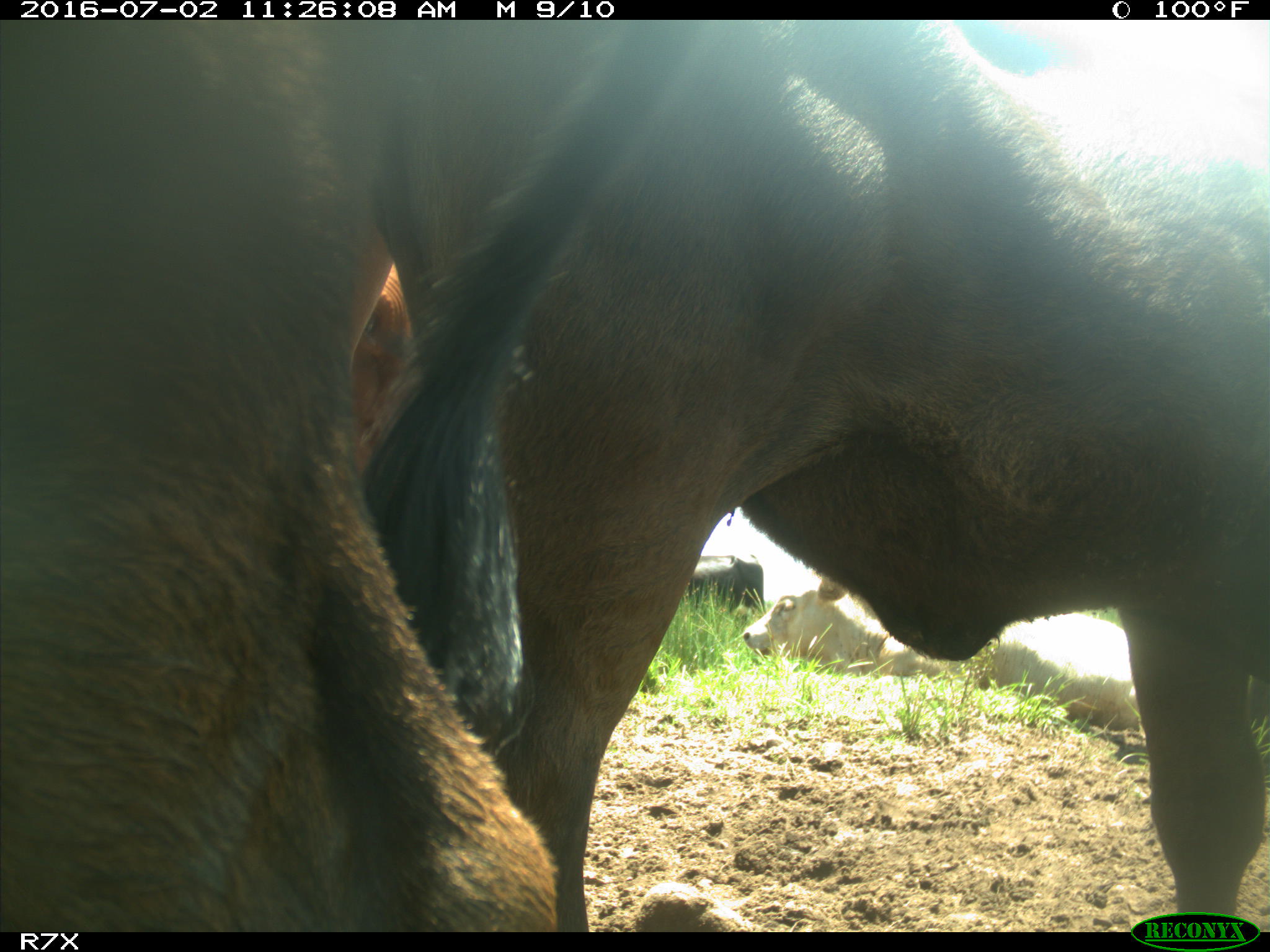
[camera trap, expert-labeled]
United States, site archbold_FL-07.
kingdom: Animalia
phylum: Chordata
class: Mammalia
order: Artiodactyla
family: Bovidae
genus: Bos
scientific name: Bos taurus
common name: domestic cow